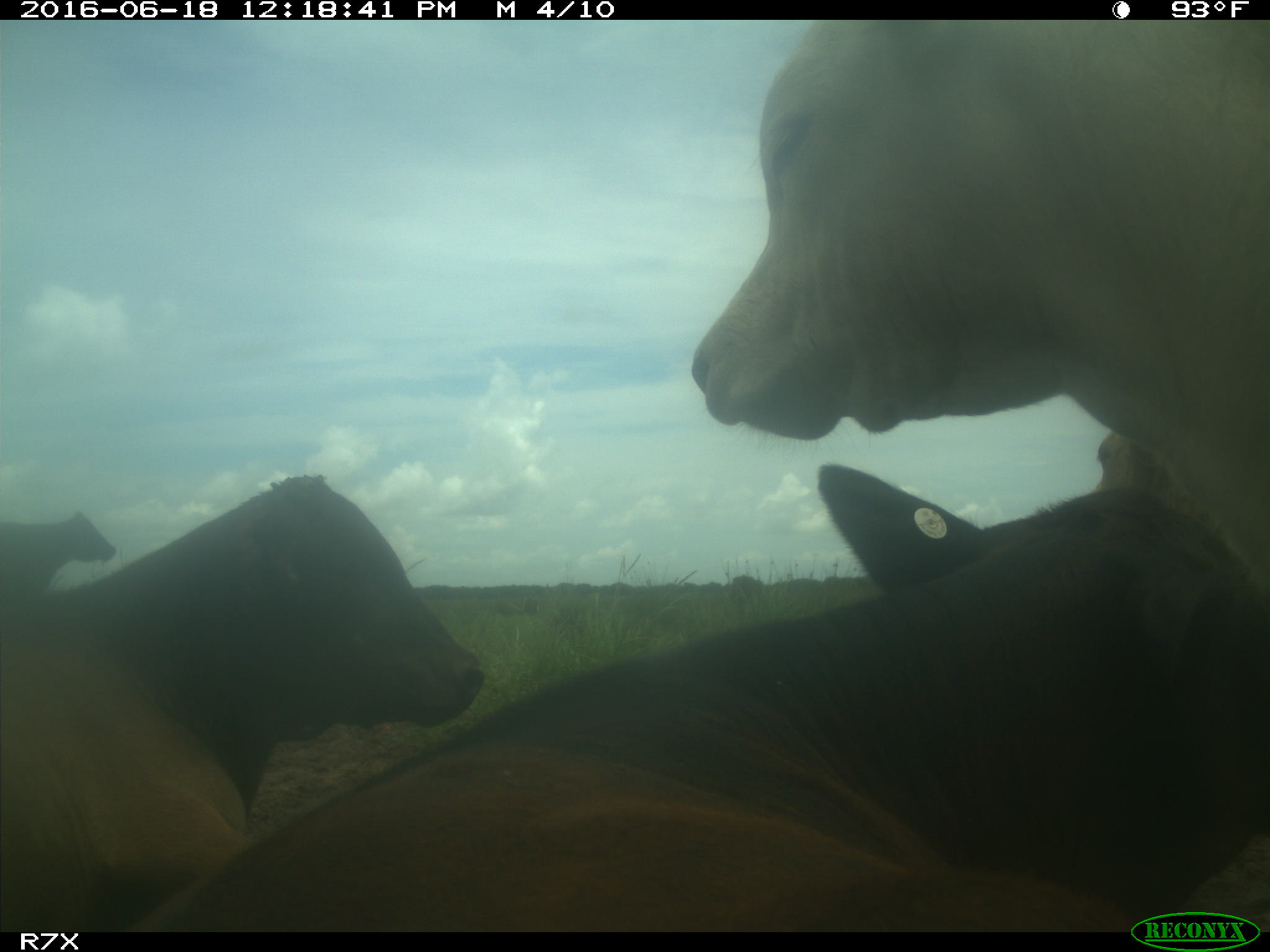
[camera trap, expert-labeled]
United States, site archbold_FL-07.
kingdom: Animalia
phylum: Chordata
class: Mammalia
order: Artiodactyla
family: Bovidae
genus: Bos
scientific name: Bos taurus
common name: domestic cow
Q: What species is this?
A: Bos taurus (domestic cow).